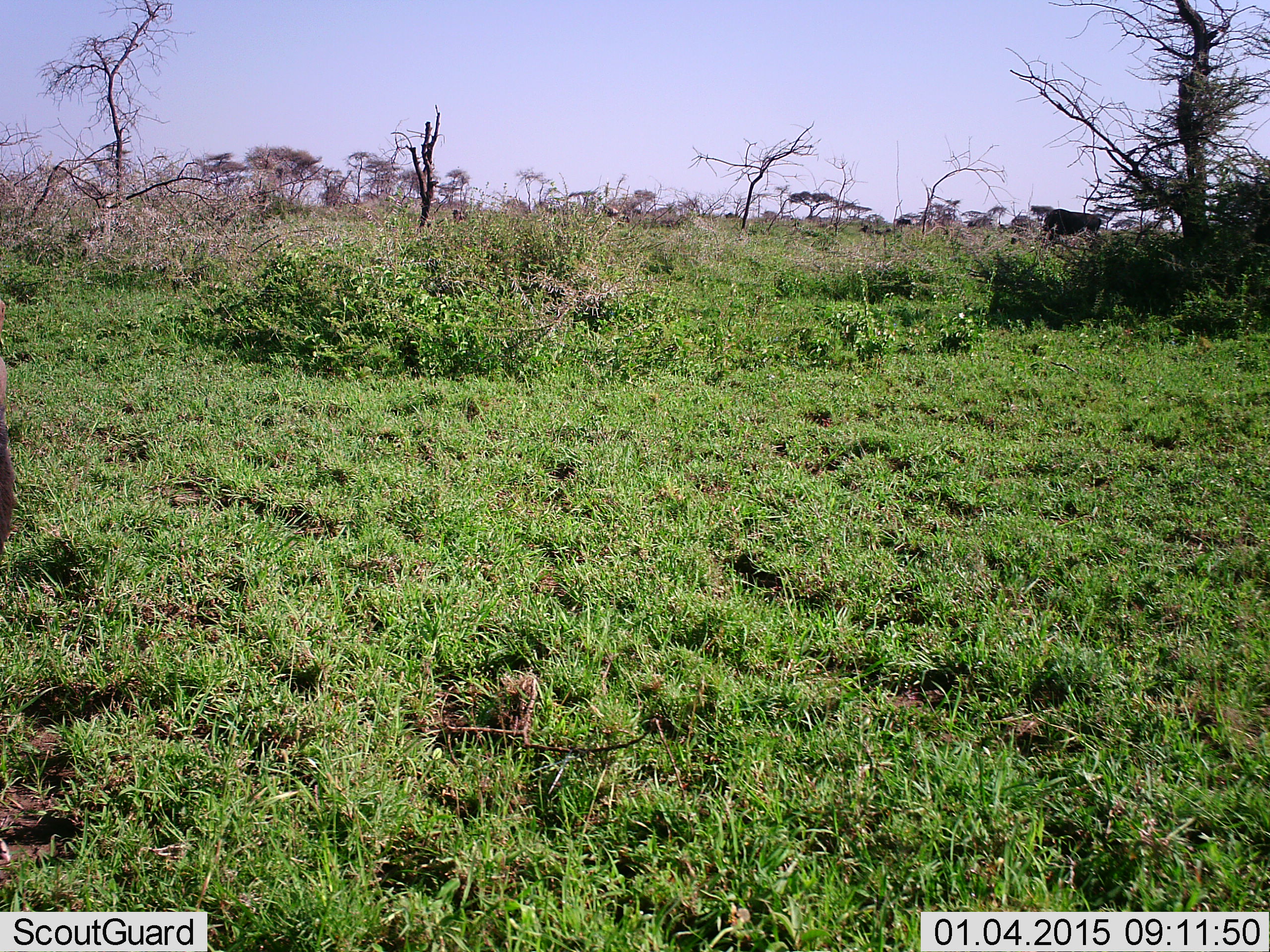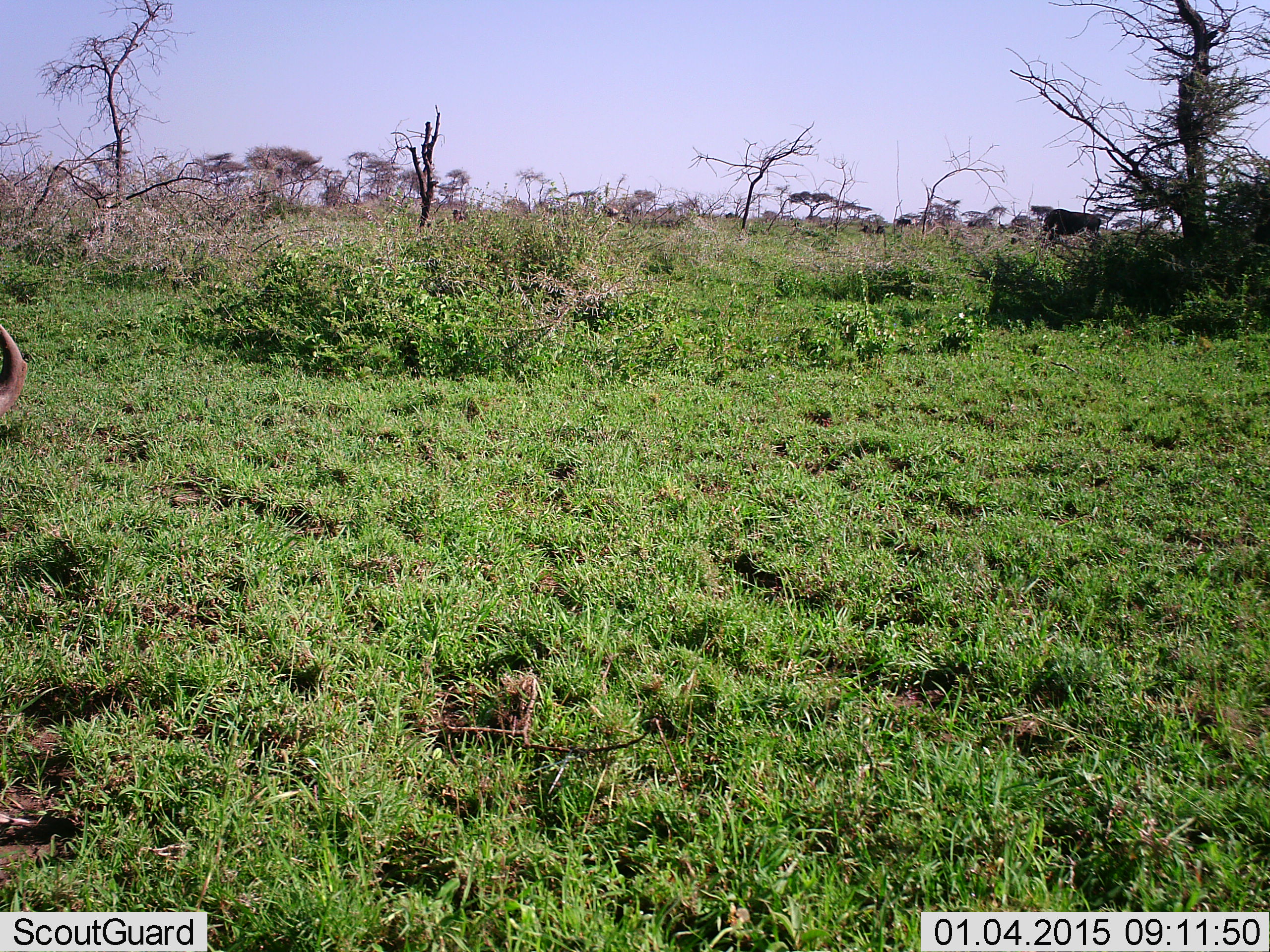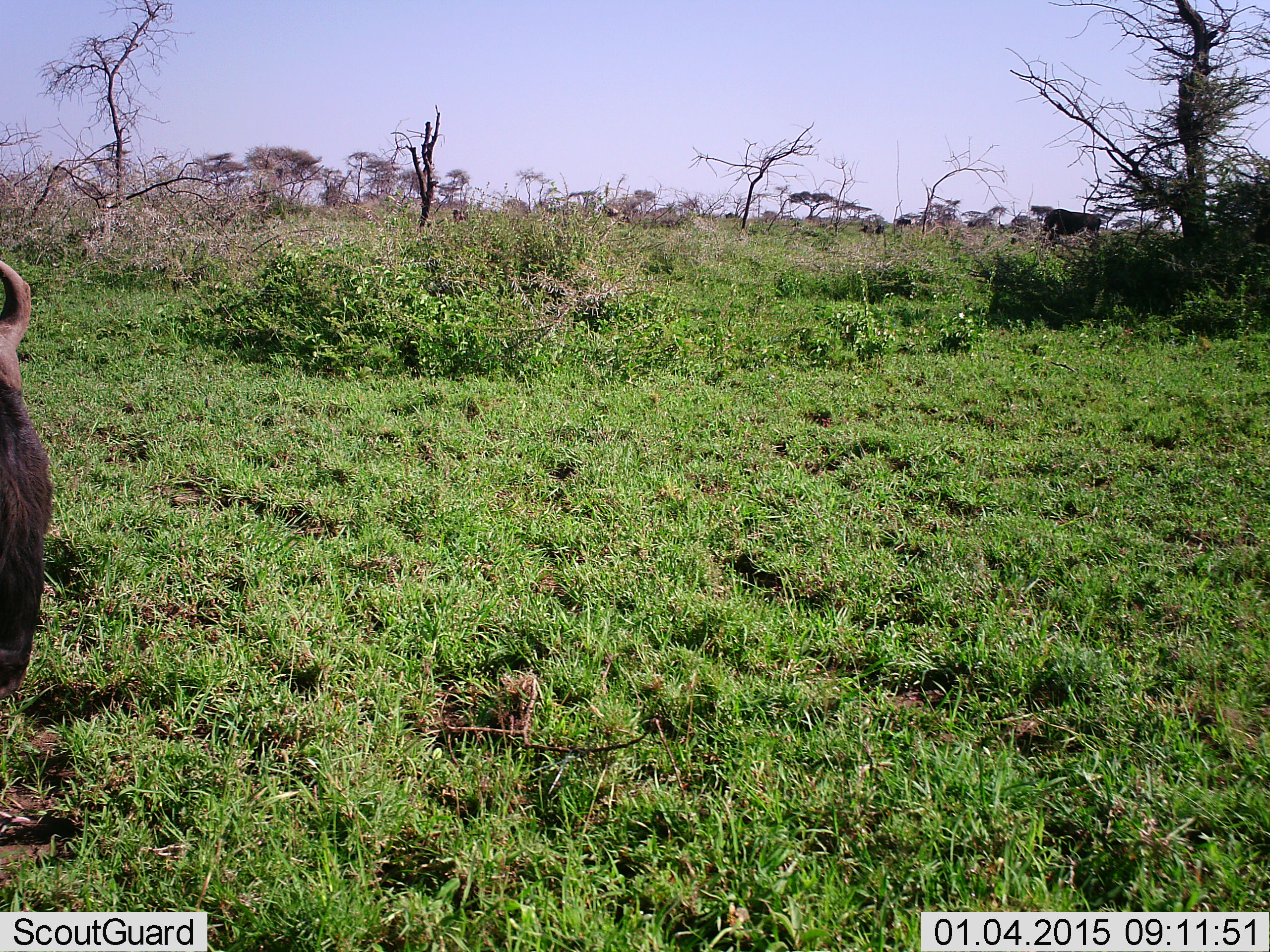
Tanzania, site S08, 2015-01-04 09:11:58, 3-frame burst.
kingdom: Animalia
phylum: Chordata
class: Mammalia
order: Artiodactyla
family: Bovidae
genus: Connochaetes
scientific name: Connochaetes taurinus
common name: blue wildebeest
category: wildebeest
Wildebeest (blue wildebeest) (Connochaetes taurinus), count 1. Behavior (volunteer vote fractions): standing 57%, resting 0%, moving 29%, interacting 0%. Young present (vote fraction): 0%. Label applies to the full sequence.